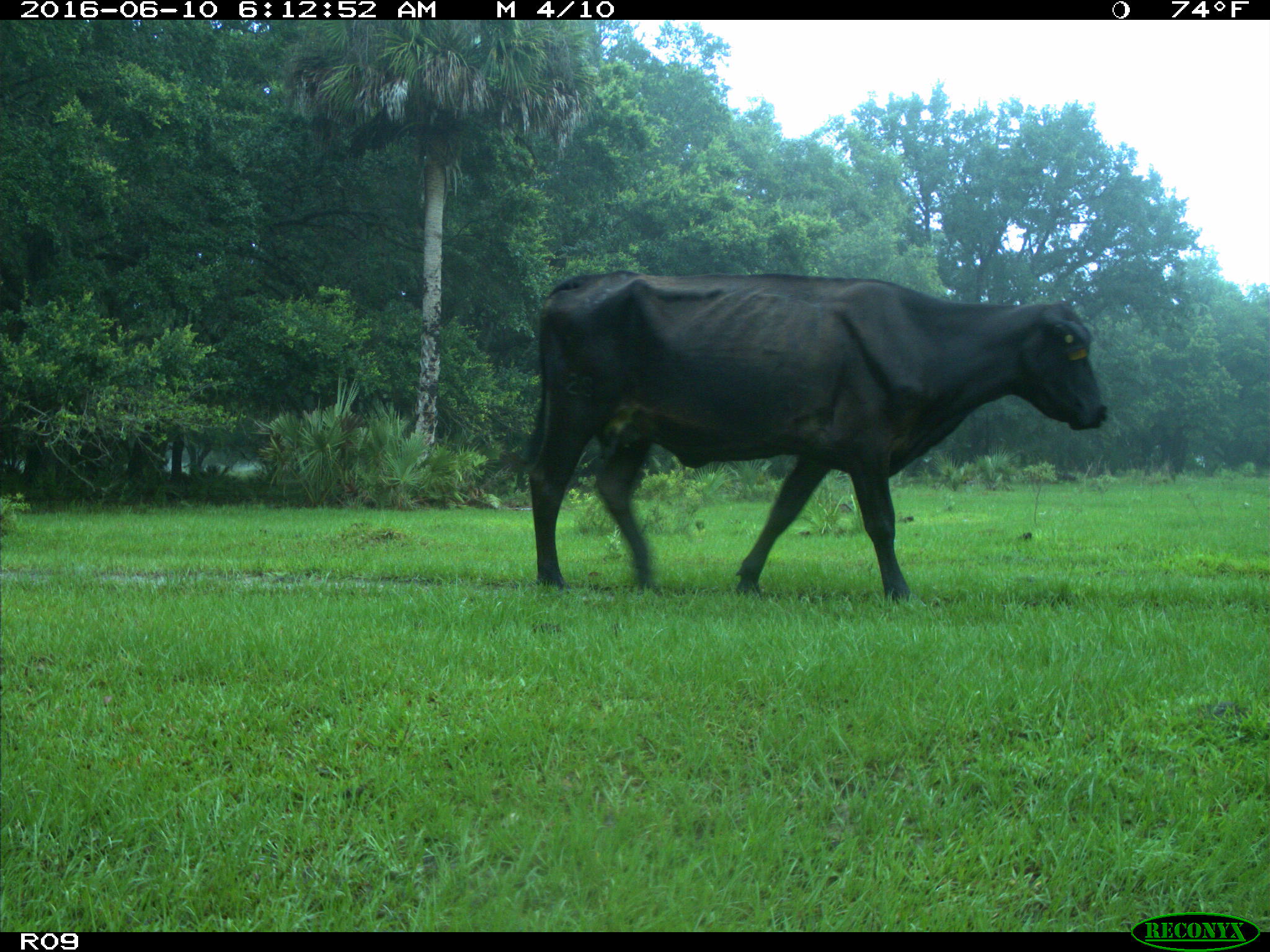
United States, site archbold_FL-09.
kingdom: Animalia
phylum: Chordata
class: Mammalia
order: Artiodactyla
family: Bovidae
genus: Bos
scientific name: Bos taurus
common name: domestic cow